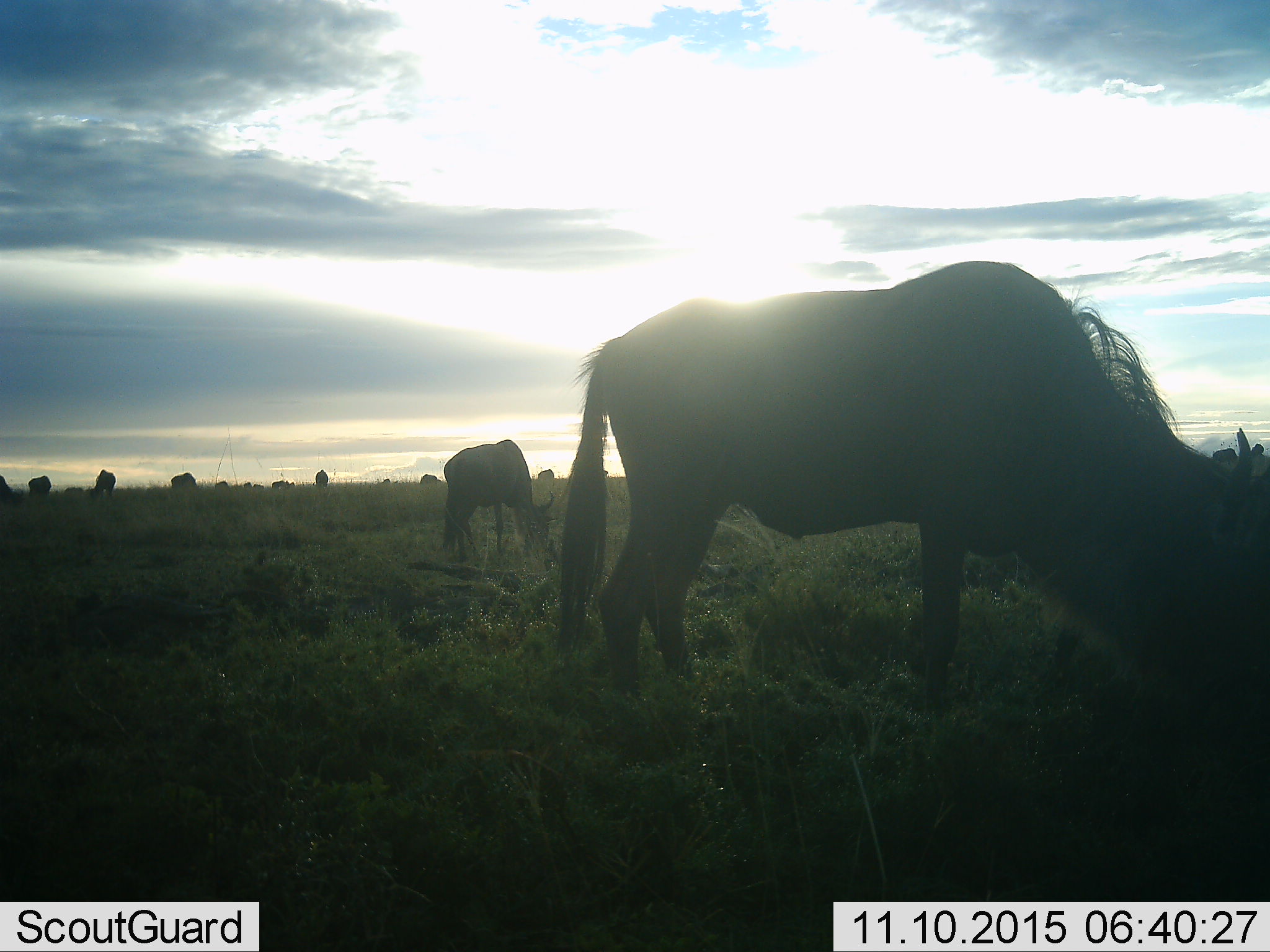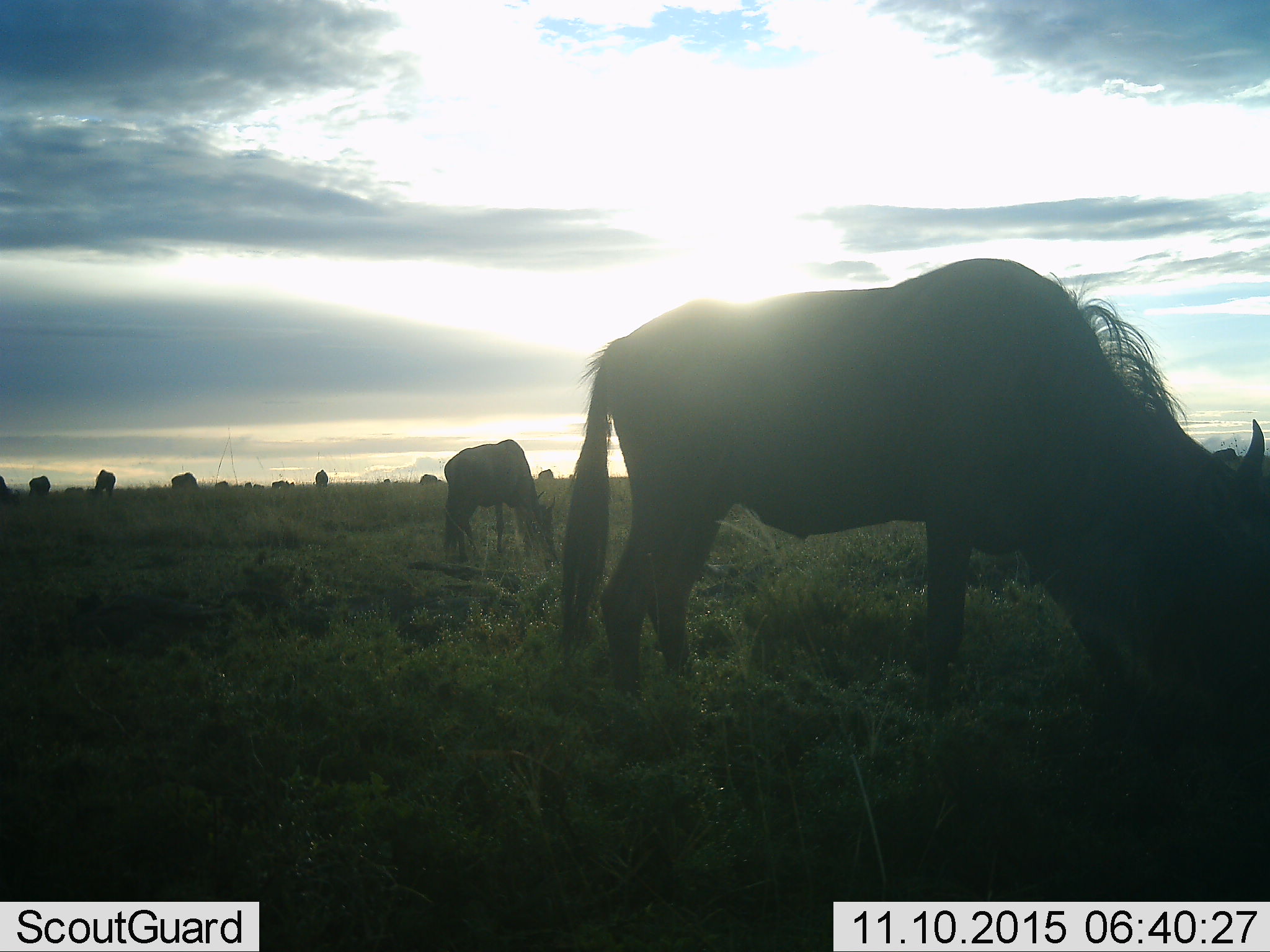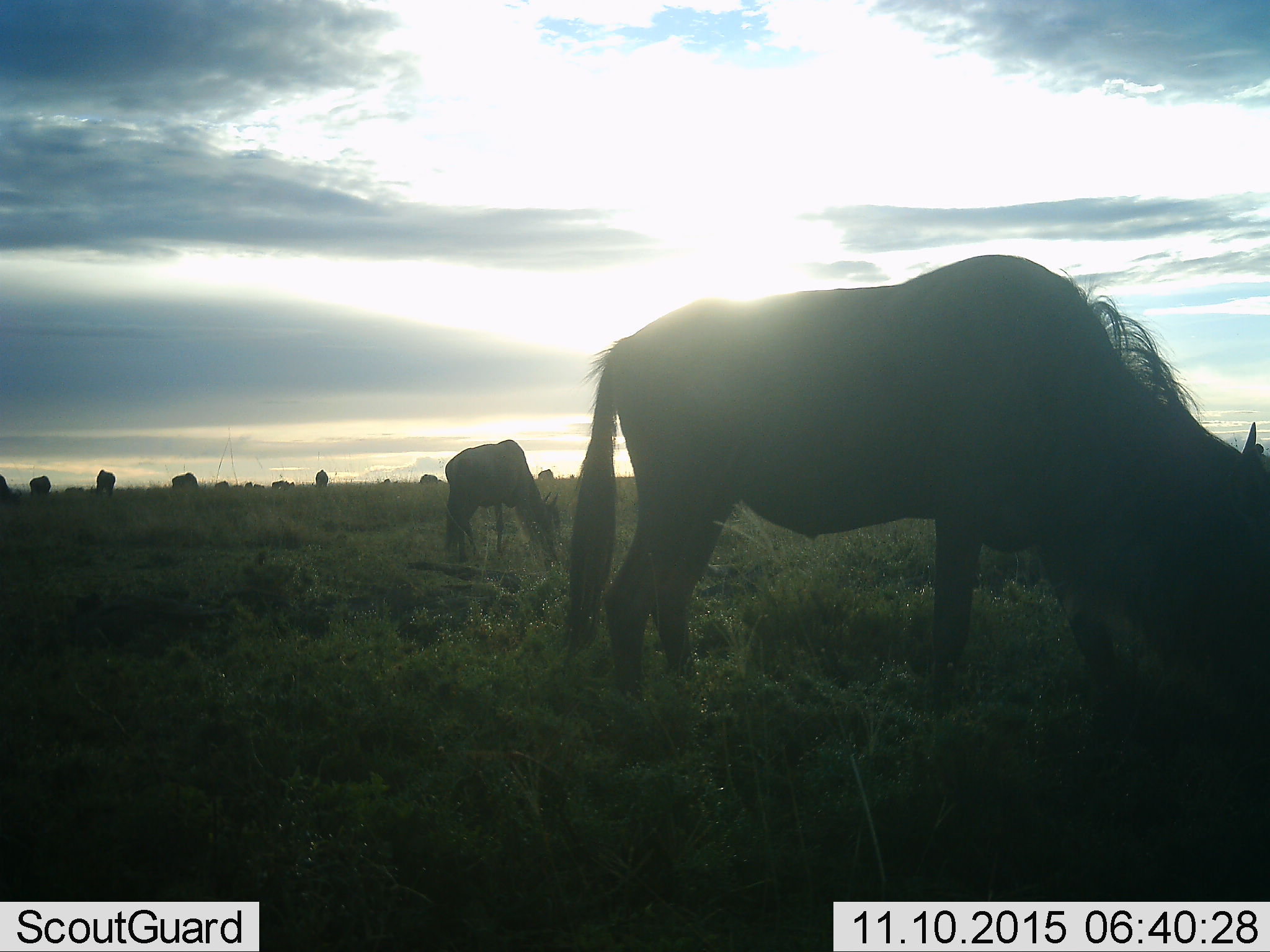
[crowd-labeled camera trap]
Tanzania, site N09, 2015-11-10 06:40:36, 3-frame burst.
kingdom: Animalia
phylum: Chordata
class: Mammalia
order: Artiodactyla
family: Bovidae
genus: Connochaetes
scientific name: Connochaetes taurinus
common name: blue wildebeest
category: wildebeest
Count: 11-50.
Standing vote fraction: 22%.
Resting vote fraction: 11%.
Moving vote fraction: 22%.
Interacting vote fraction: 11%.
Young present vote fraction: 0%.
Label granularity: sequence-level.